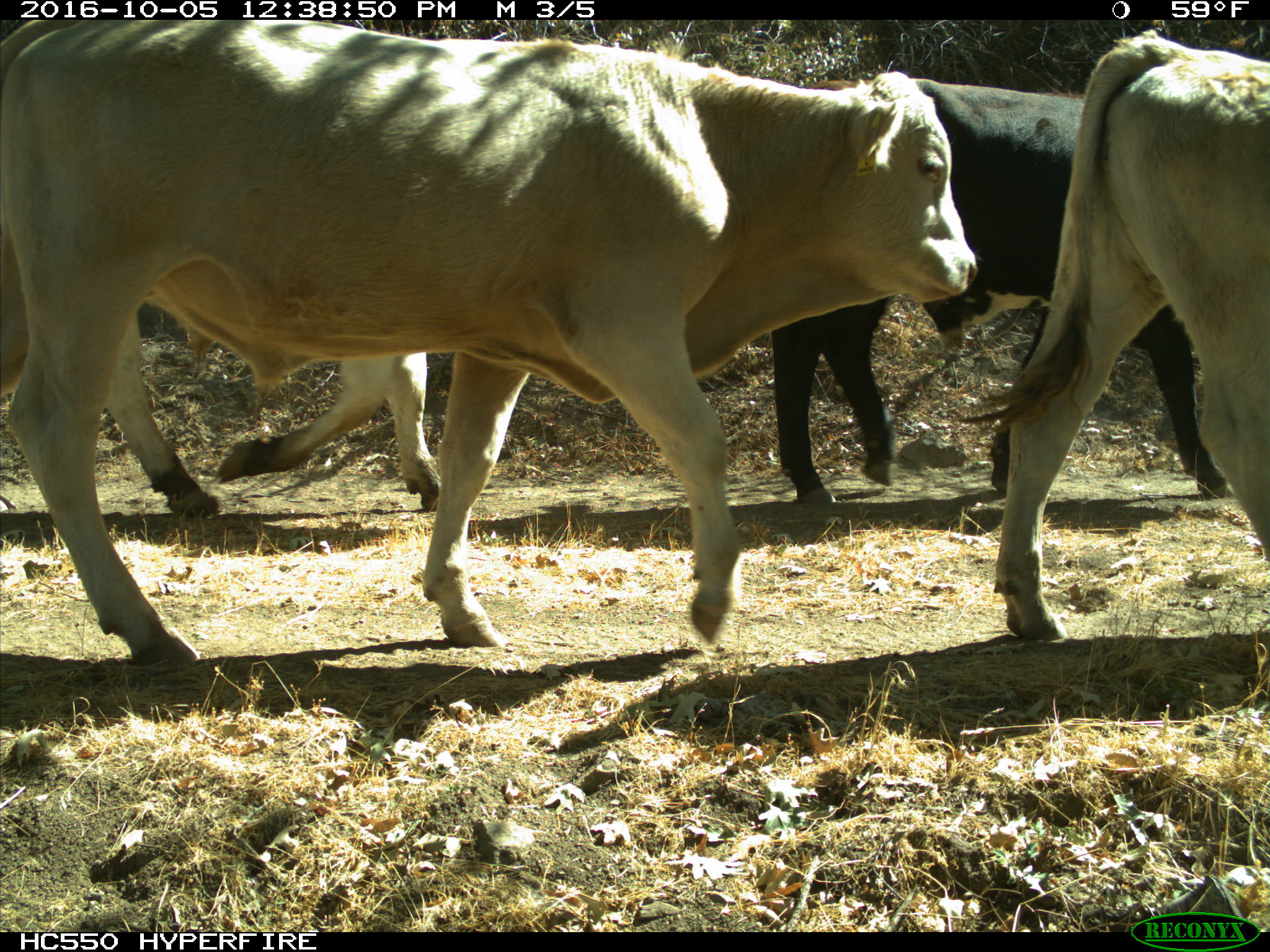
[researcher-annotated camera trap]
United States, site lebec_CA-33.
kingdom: Animalia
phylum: Chordata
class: Mammalia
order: Artiodactyla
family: Bovidae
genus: Bos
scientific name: Bos taurus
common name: domestic cow